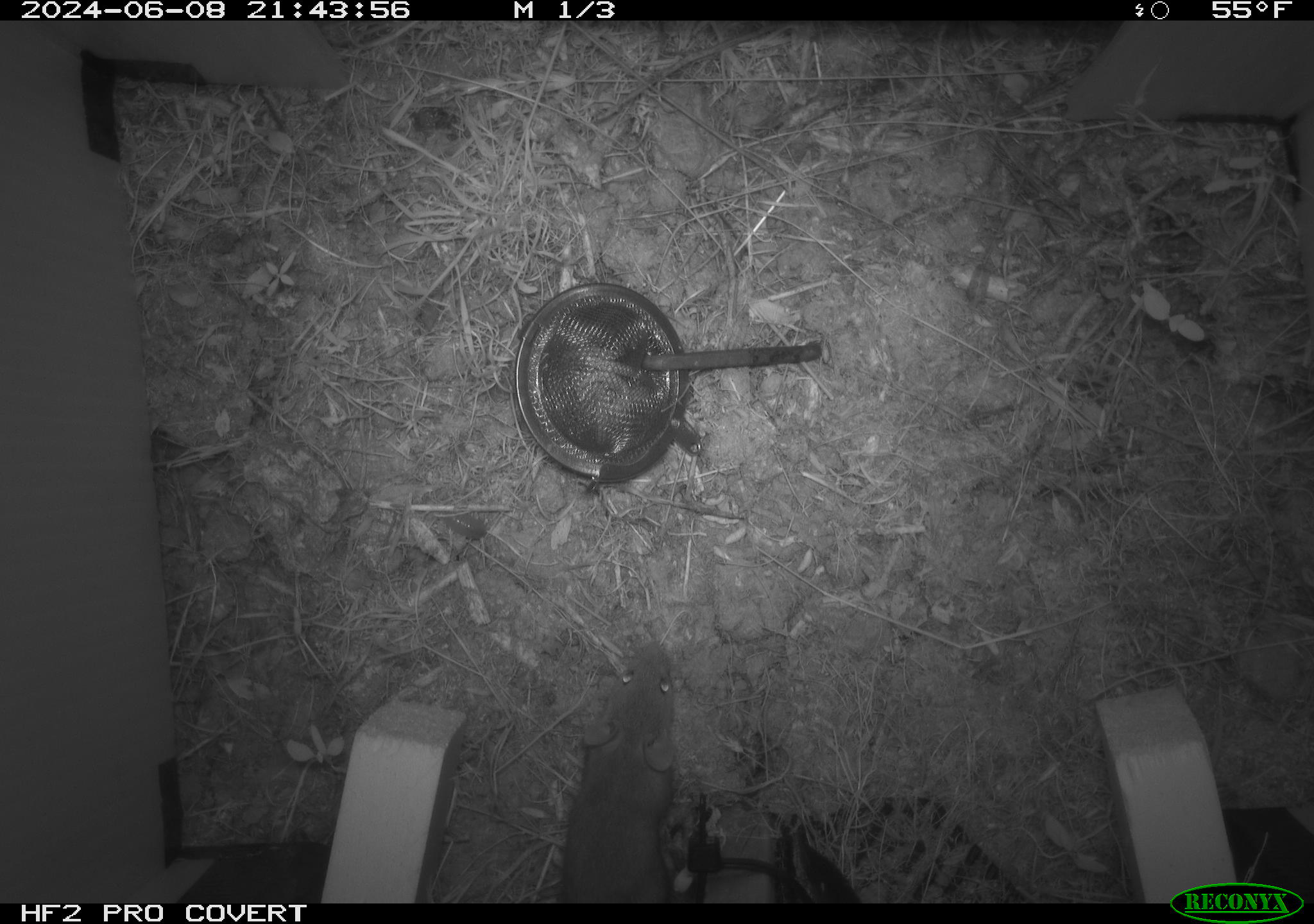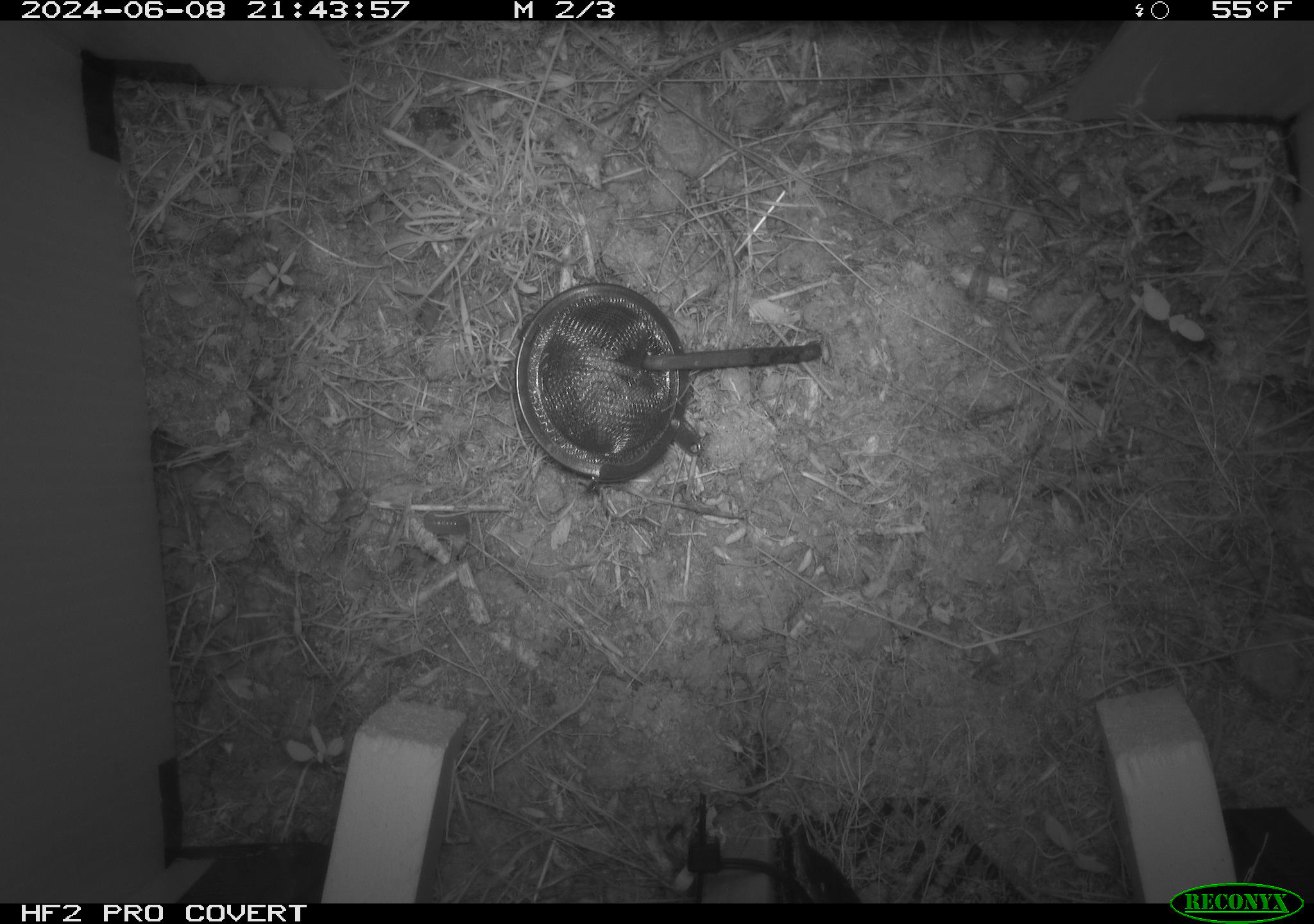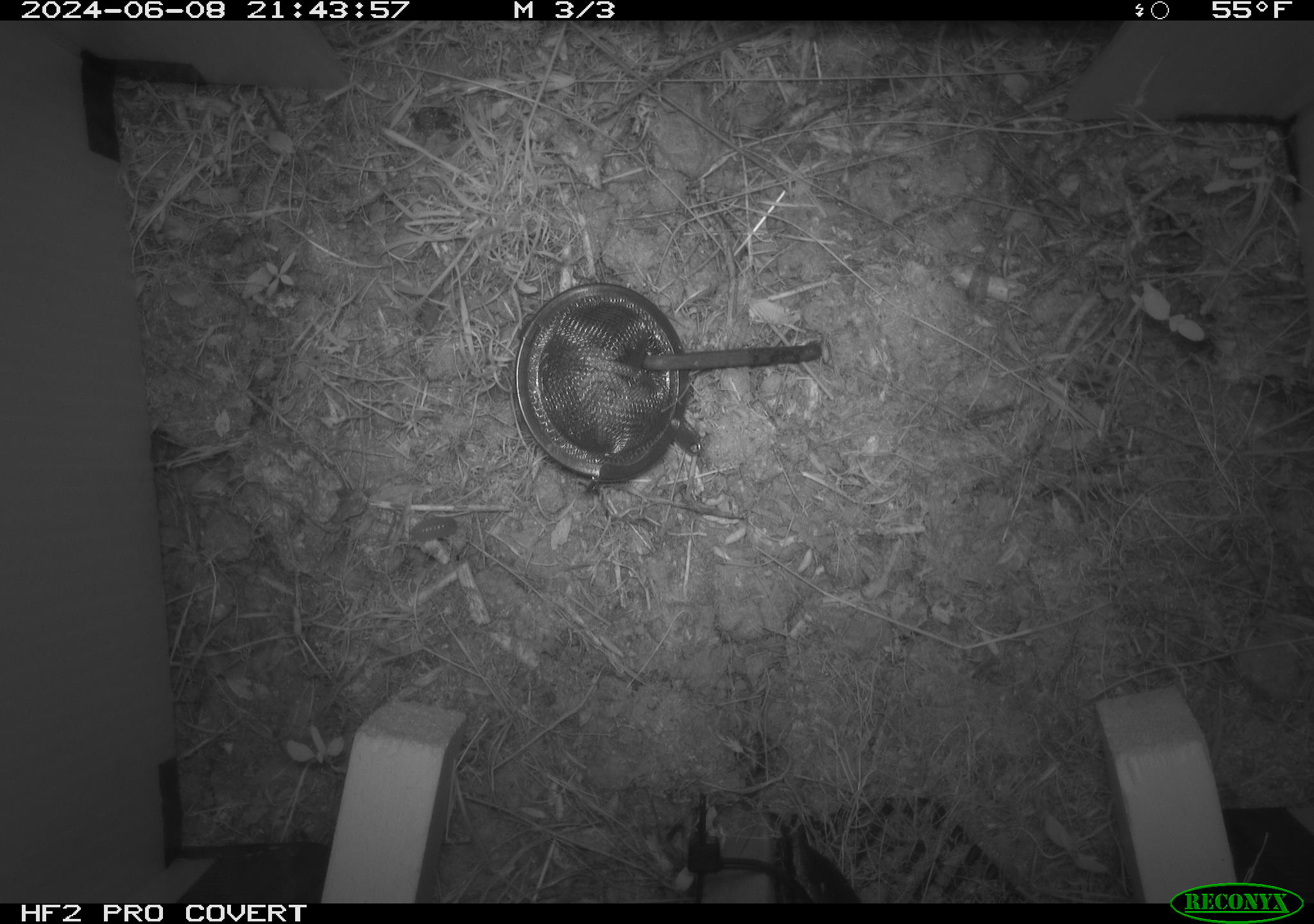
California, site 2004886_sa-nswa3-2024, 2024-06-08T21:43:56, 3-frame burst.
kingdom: Animalia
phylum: Chordata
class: Mammalia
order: Rodentia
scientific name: Rodentia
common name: rodent